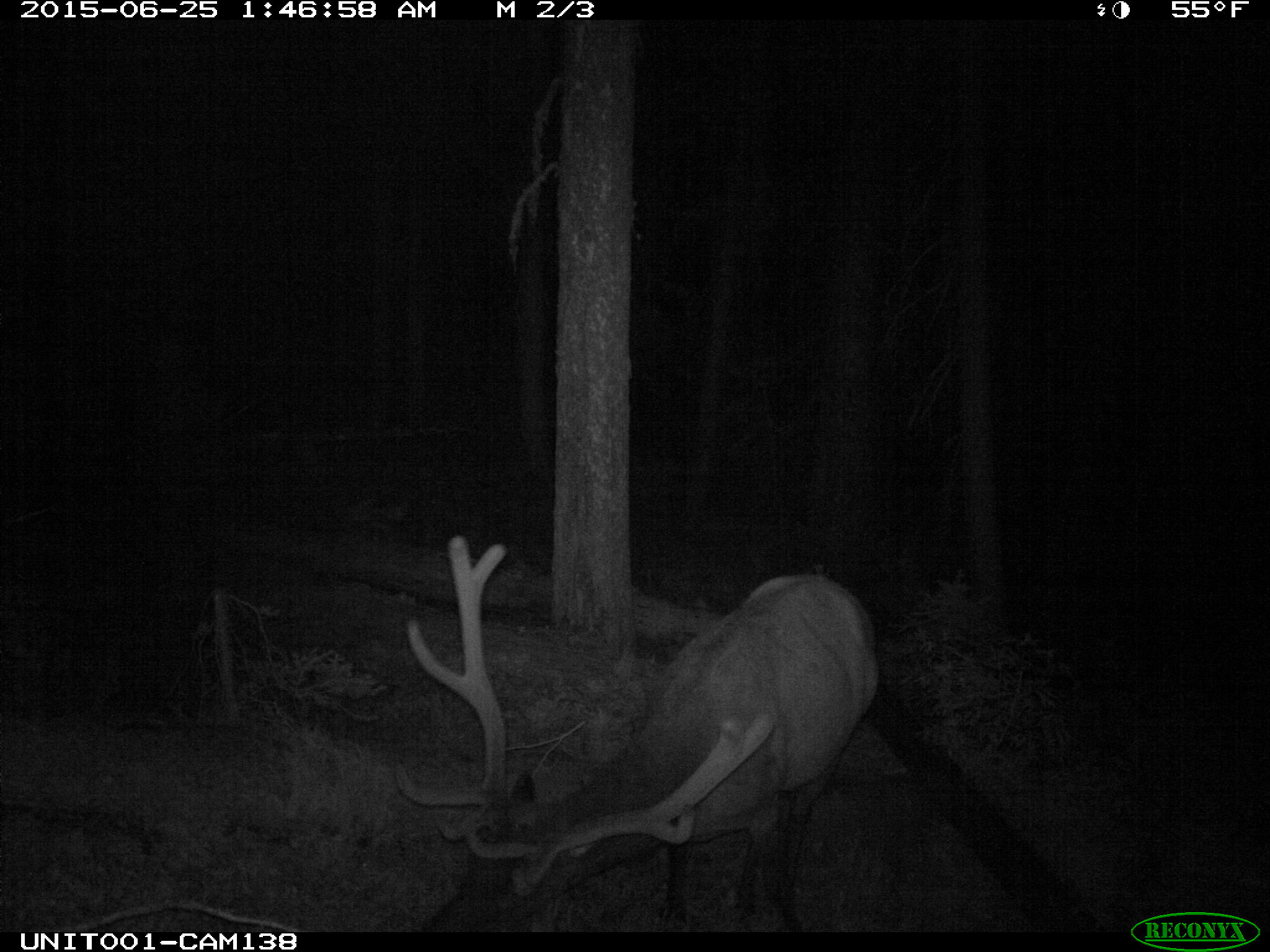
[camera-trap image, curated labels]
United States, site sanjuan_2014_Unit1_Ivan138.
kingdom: Animalia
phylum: Chordata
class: Mammalia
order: Artiodactyla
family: Cervidae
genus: Cervus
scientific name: Cervus elaphus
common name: red deer